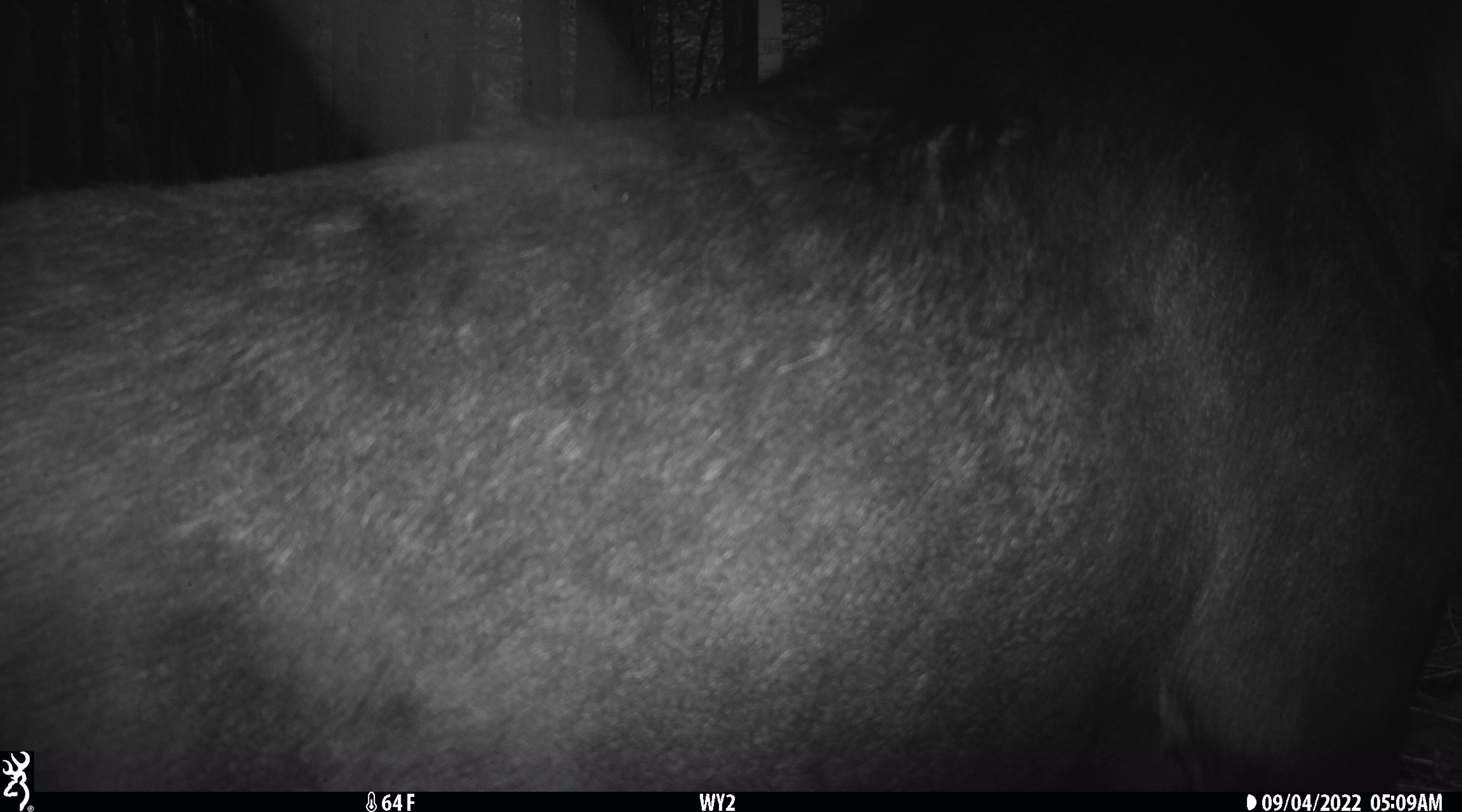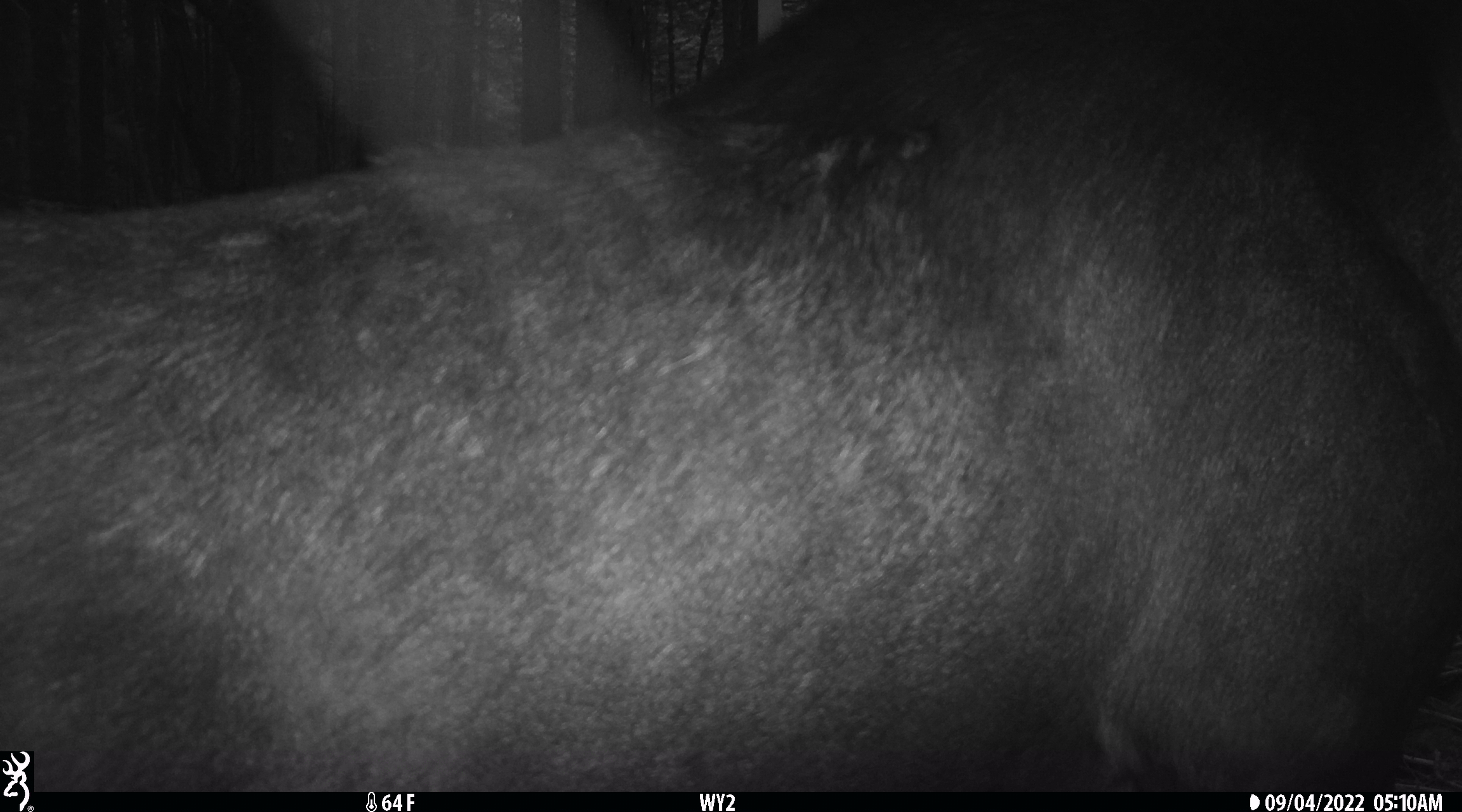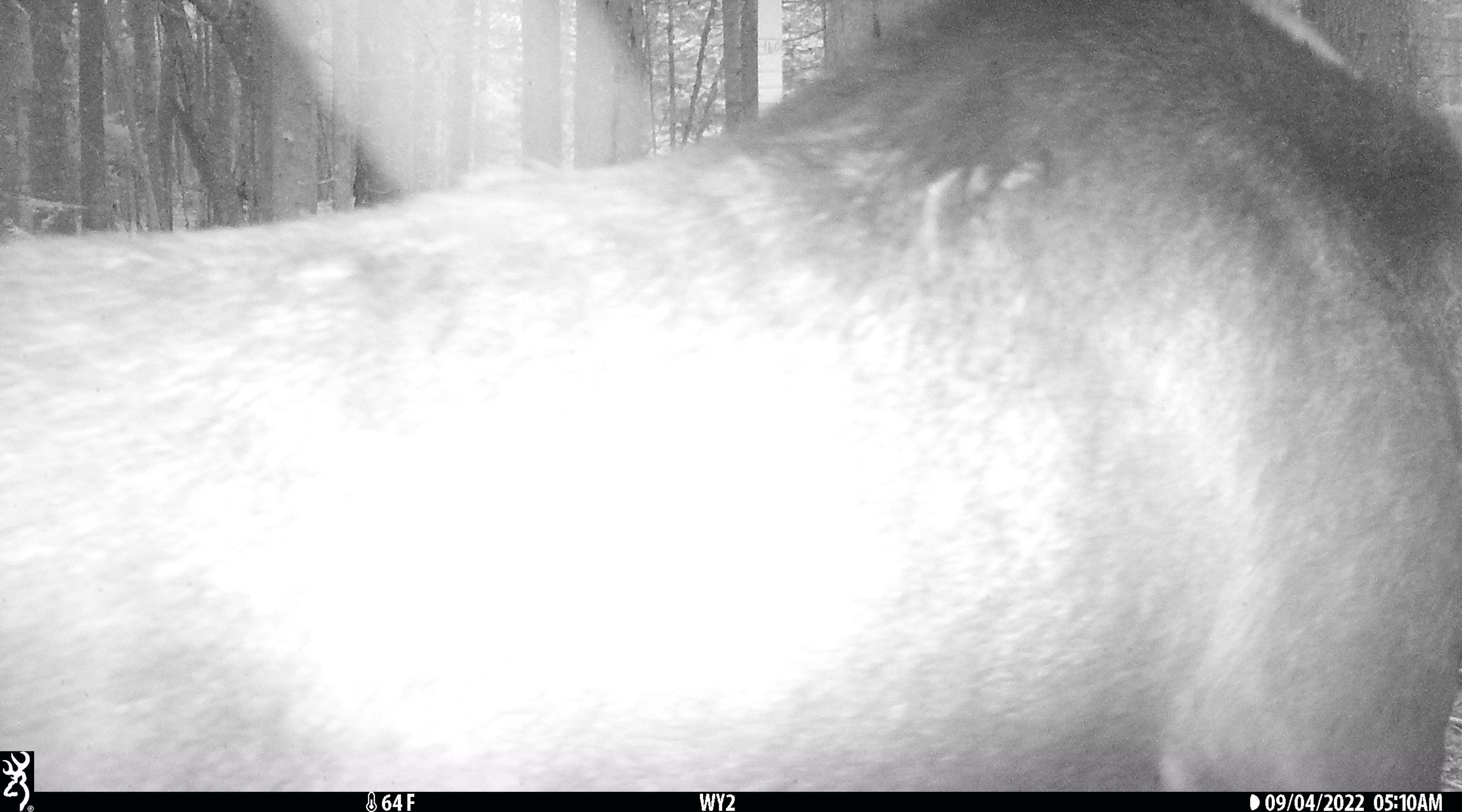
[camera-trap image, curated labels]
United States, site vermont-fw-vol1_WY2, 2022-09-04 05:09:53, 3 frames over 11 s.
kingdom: Animalia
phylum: Chordata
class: Mammalia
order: Artiodactyla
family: Cervidae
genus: Alces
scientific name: Alces alces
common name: moose